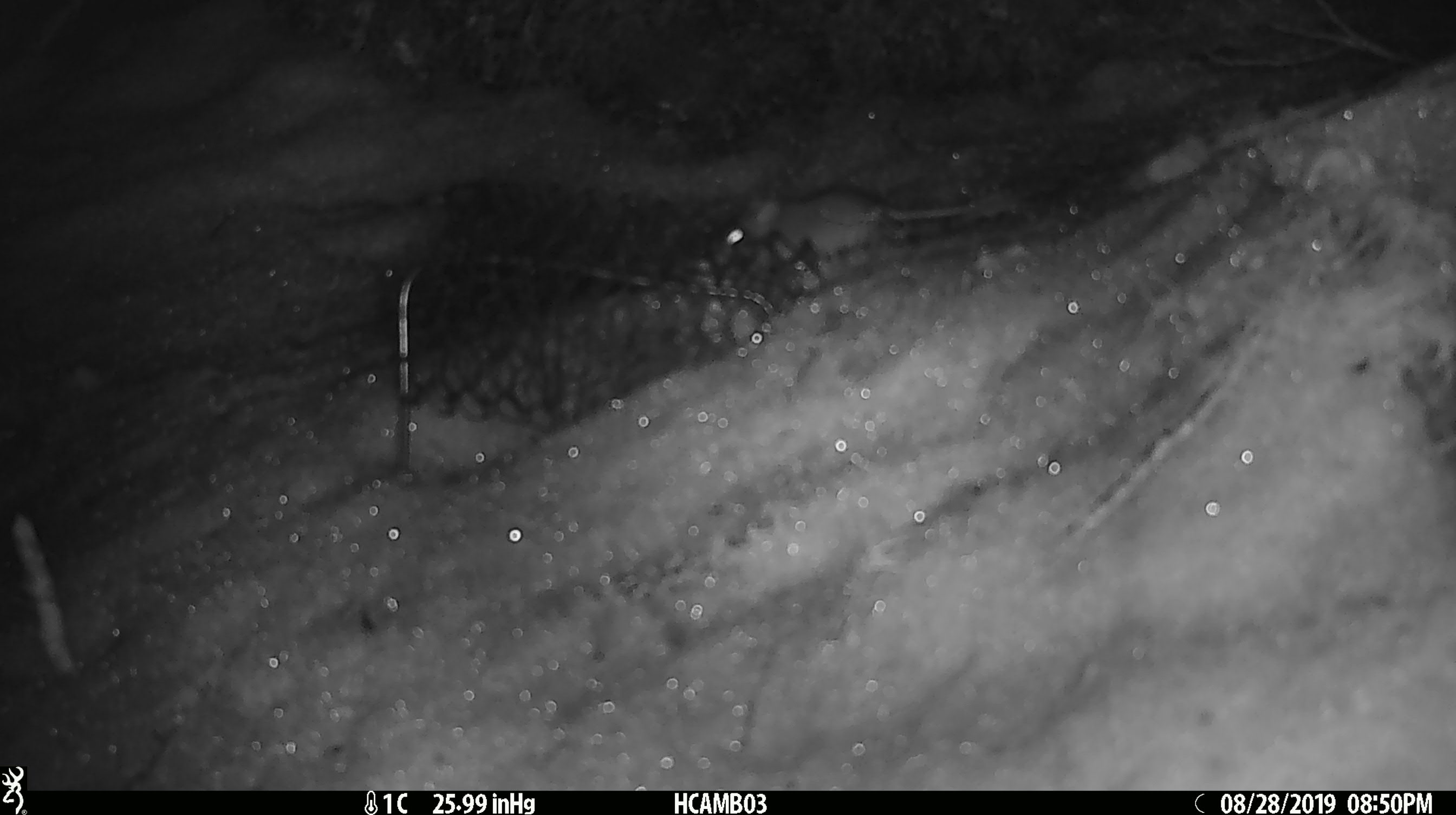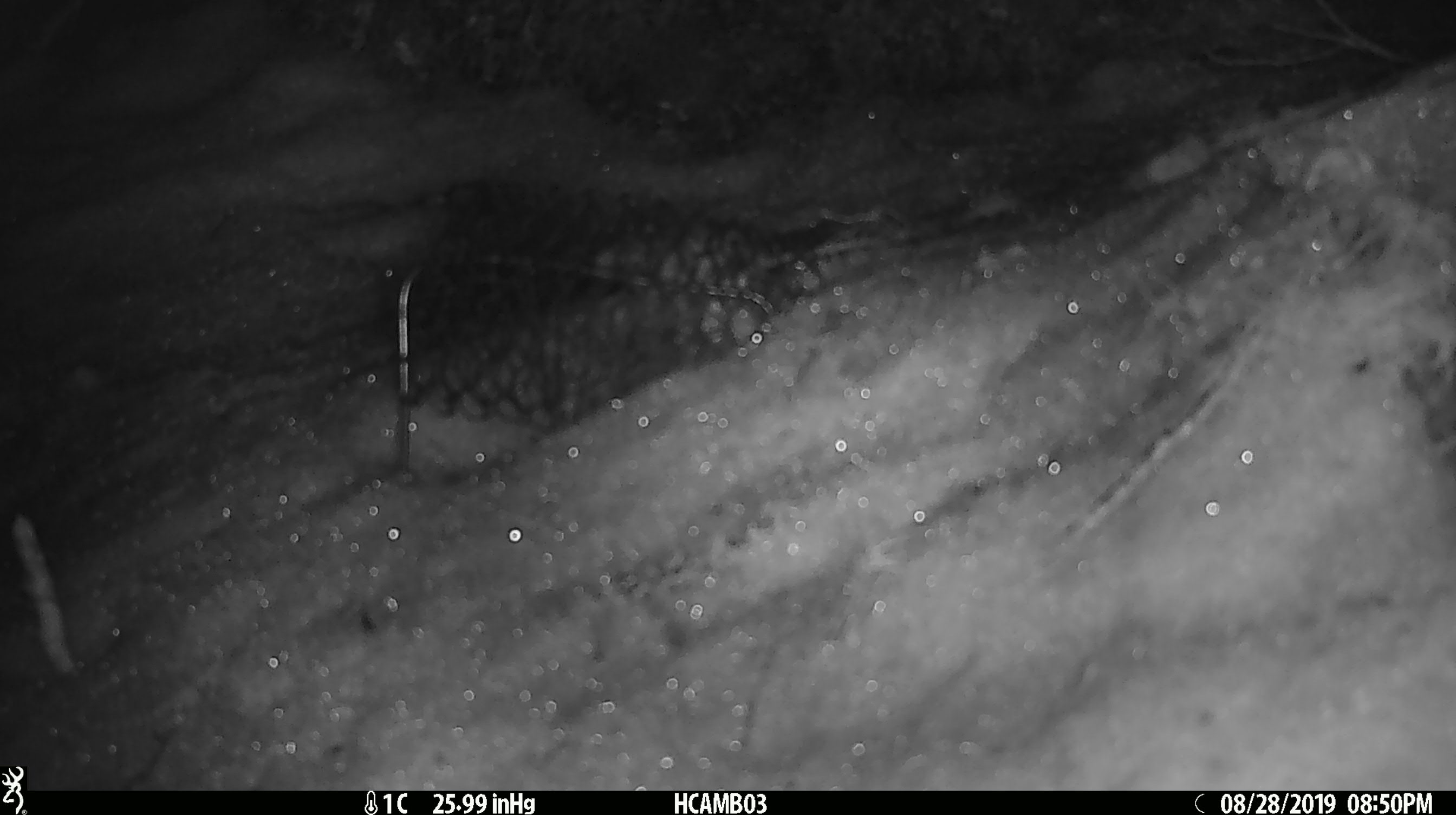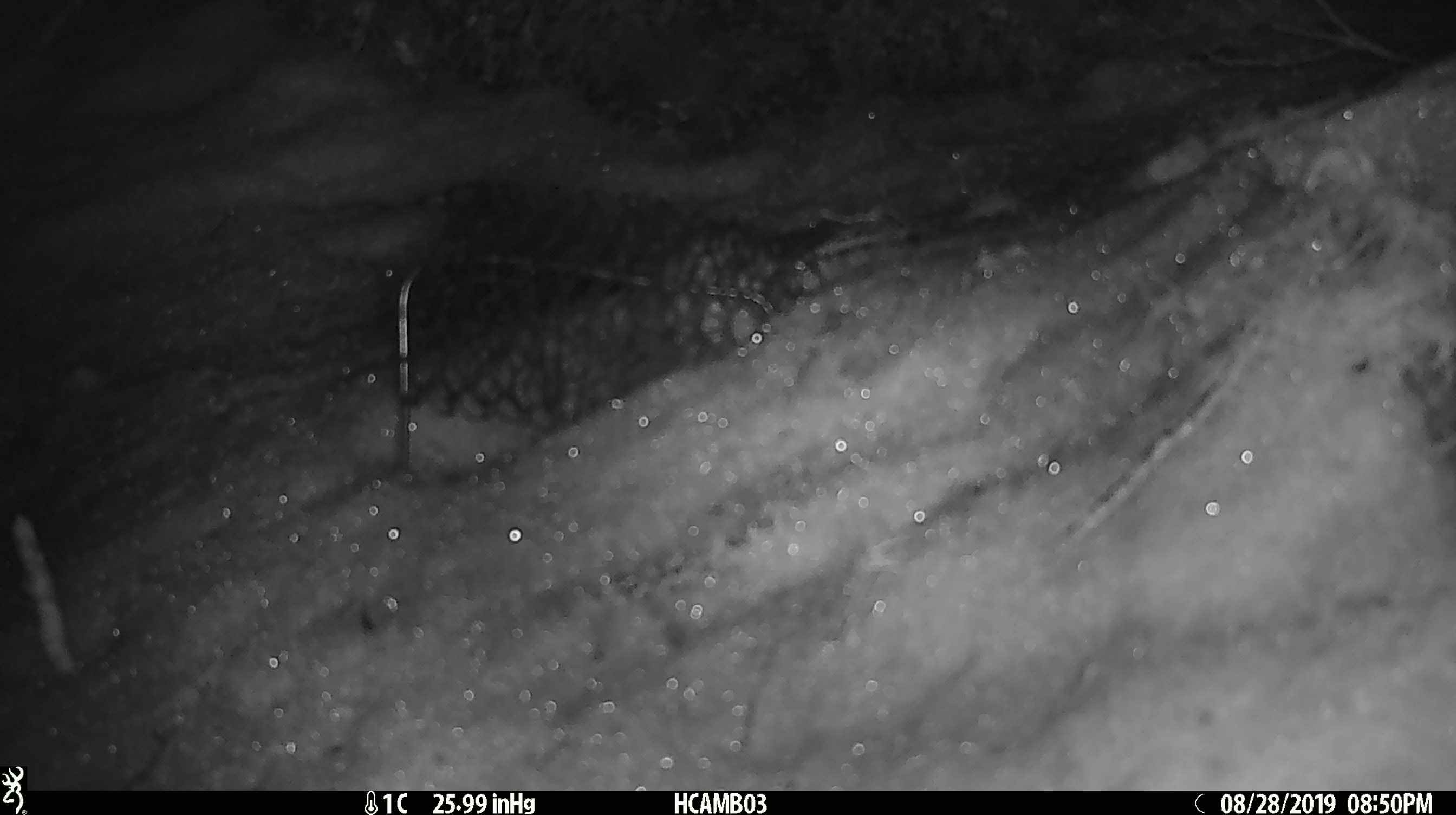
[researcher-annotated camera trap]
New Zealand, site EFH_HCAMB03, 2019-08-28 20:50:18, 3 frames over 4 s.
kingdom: Animalia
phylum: Chordata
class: Mammalia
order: Rodentia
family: Muridae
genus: Mus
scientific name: Mus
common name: mouse